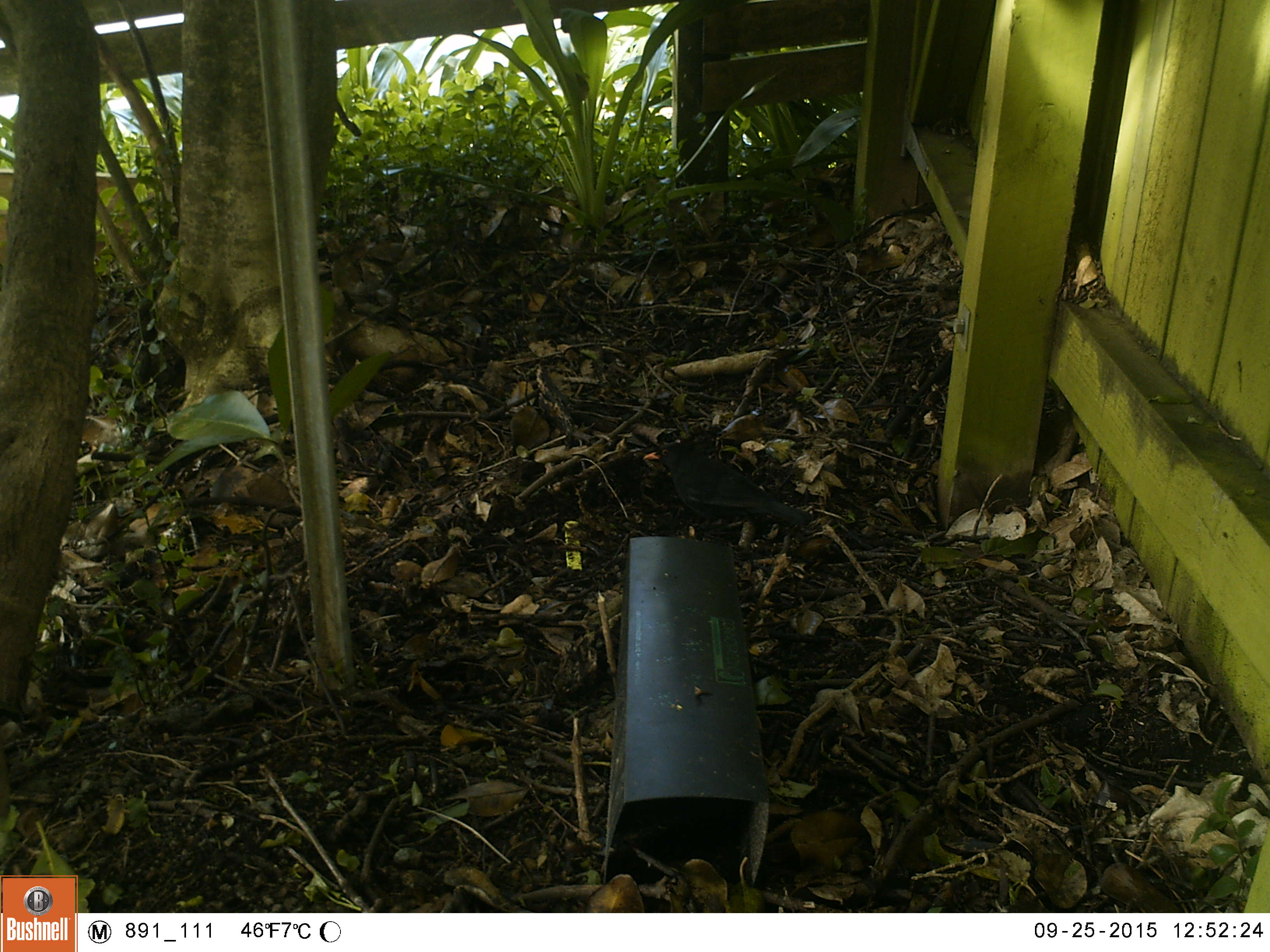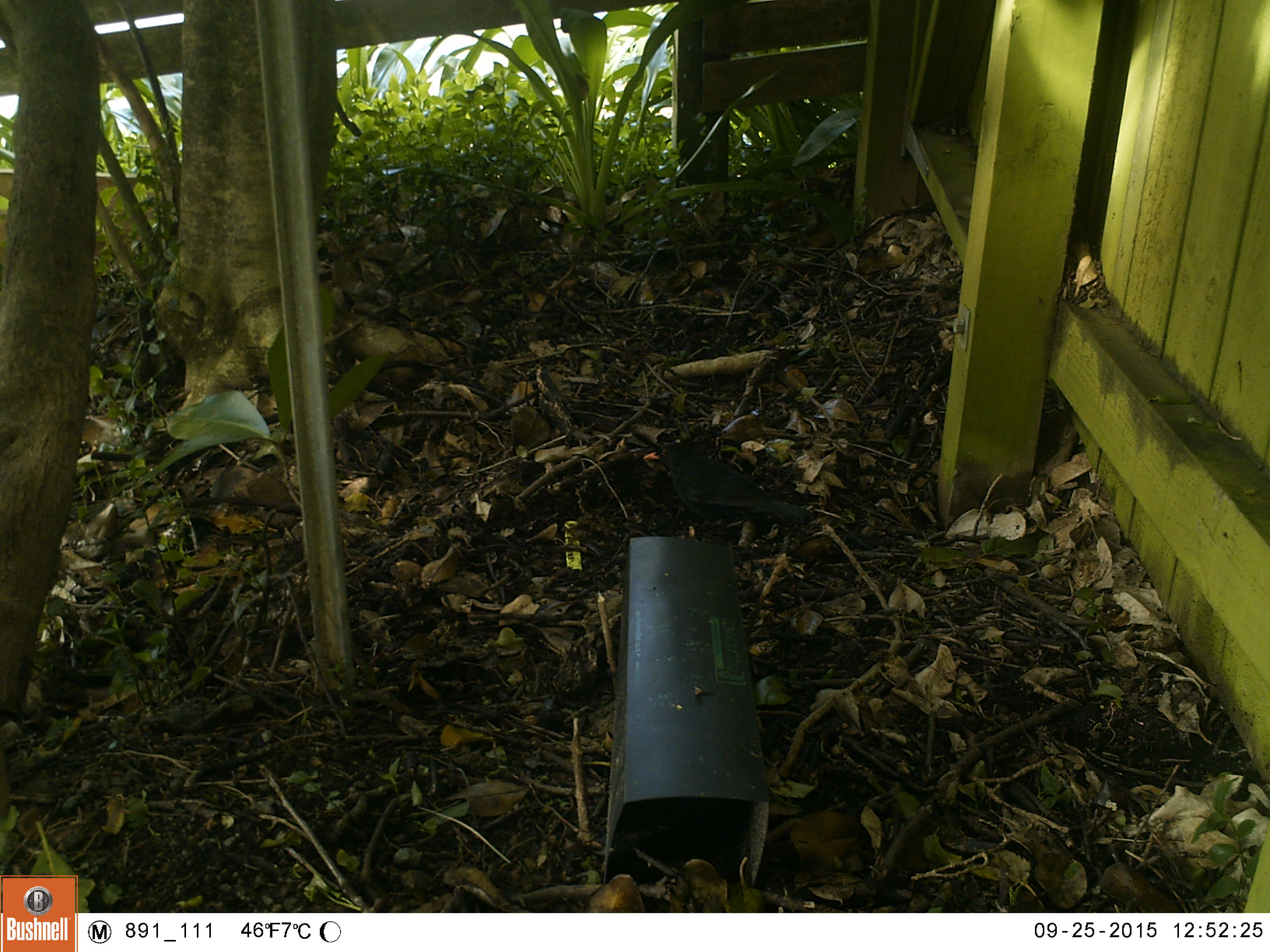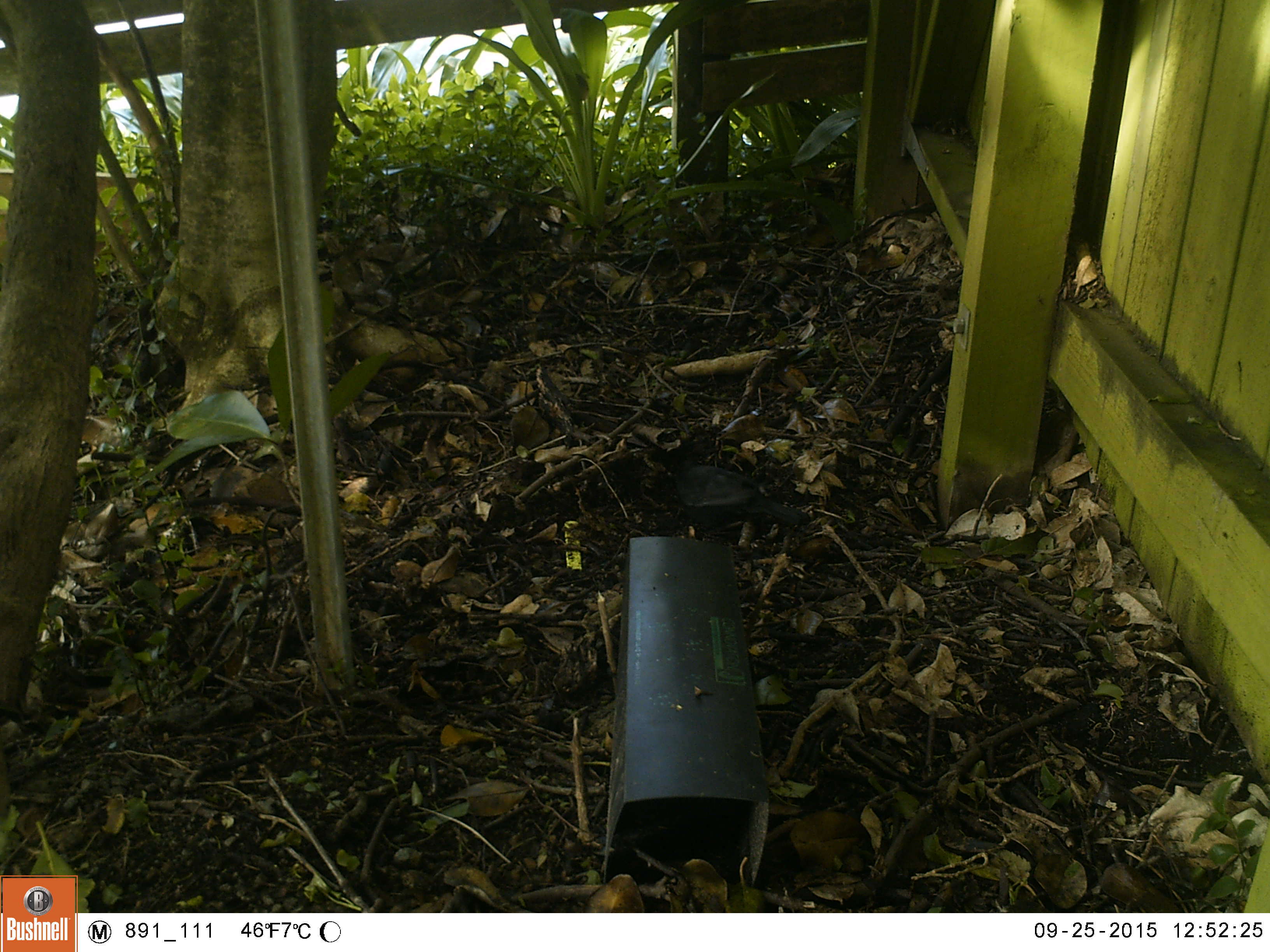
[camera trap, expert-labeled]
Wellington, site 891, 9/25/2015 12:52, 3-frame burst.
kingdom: Animalia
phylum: Chordata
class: Aves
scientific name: Aves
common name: bird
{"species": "bird (Aves)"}